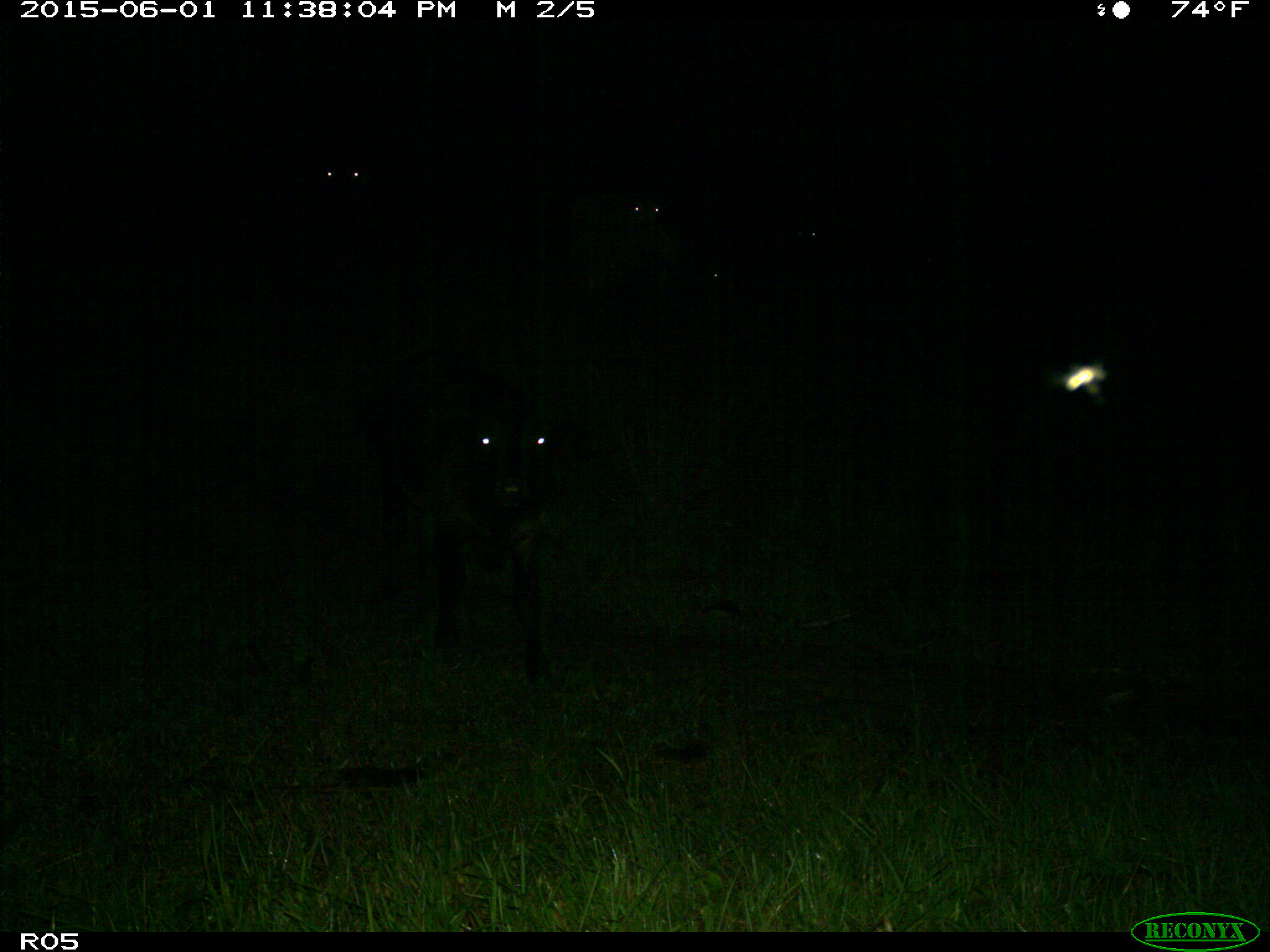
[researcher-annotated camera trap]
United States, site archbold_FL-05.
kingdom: Animalia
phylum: Chordata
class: Mammalia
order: Artiodactyla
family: Bovidae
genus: Bos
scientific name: Bos taurus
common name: domestic cow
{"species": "Bos taurus (domestic cow)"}